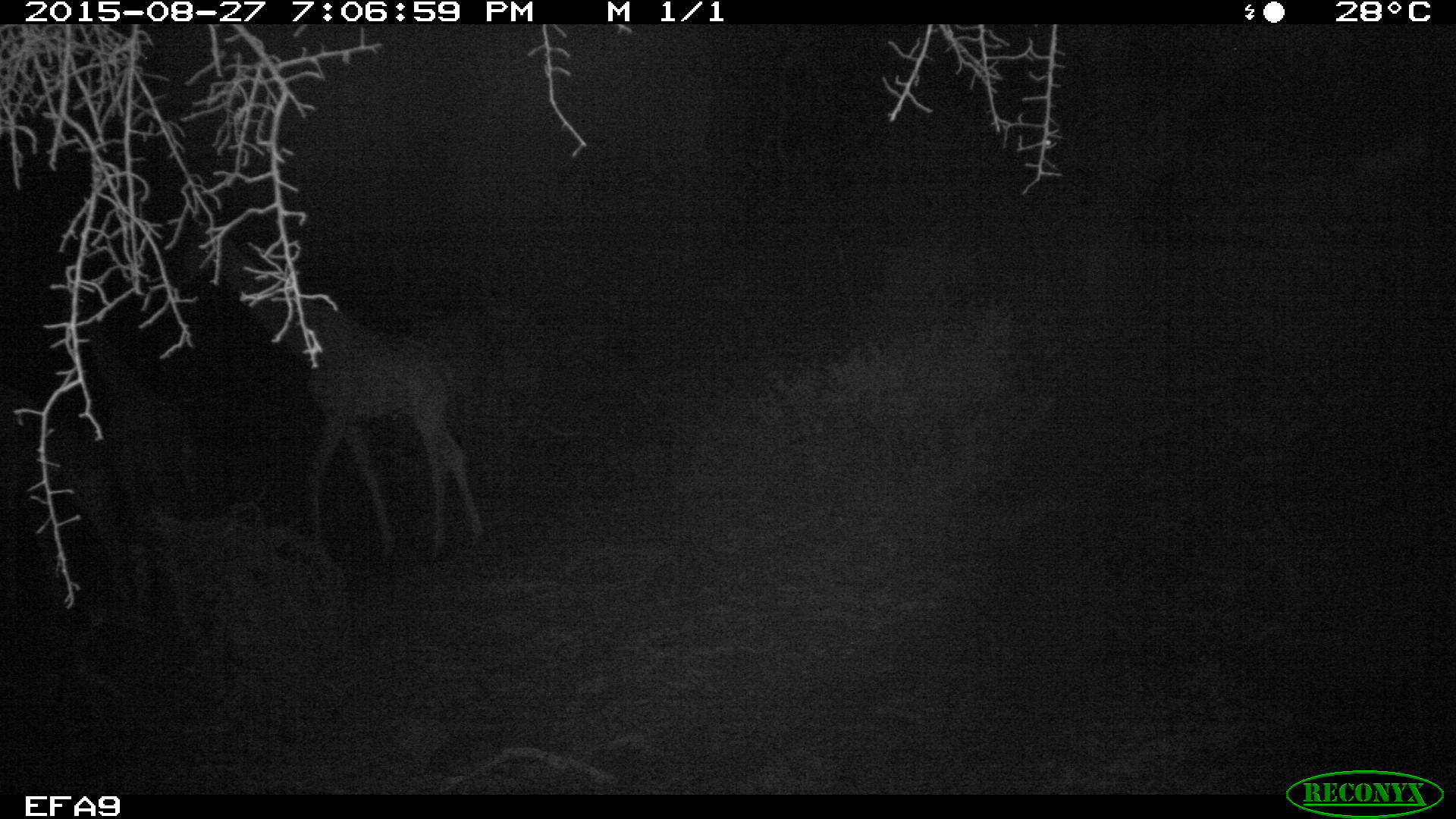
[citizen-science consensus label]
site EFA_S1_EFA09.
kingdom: Animalia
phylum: Chordata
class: Mammalia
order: Artiodactyla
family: Giraffidae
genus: Giraffa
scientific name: Giraffa camelopardalis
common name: giraffe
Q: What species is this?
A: Giraffe (Giraffa camelopardalis).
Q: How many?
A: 1.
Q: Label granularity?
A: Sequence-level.